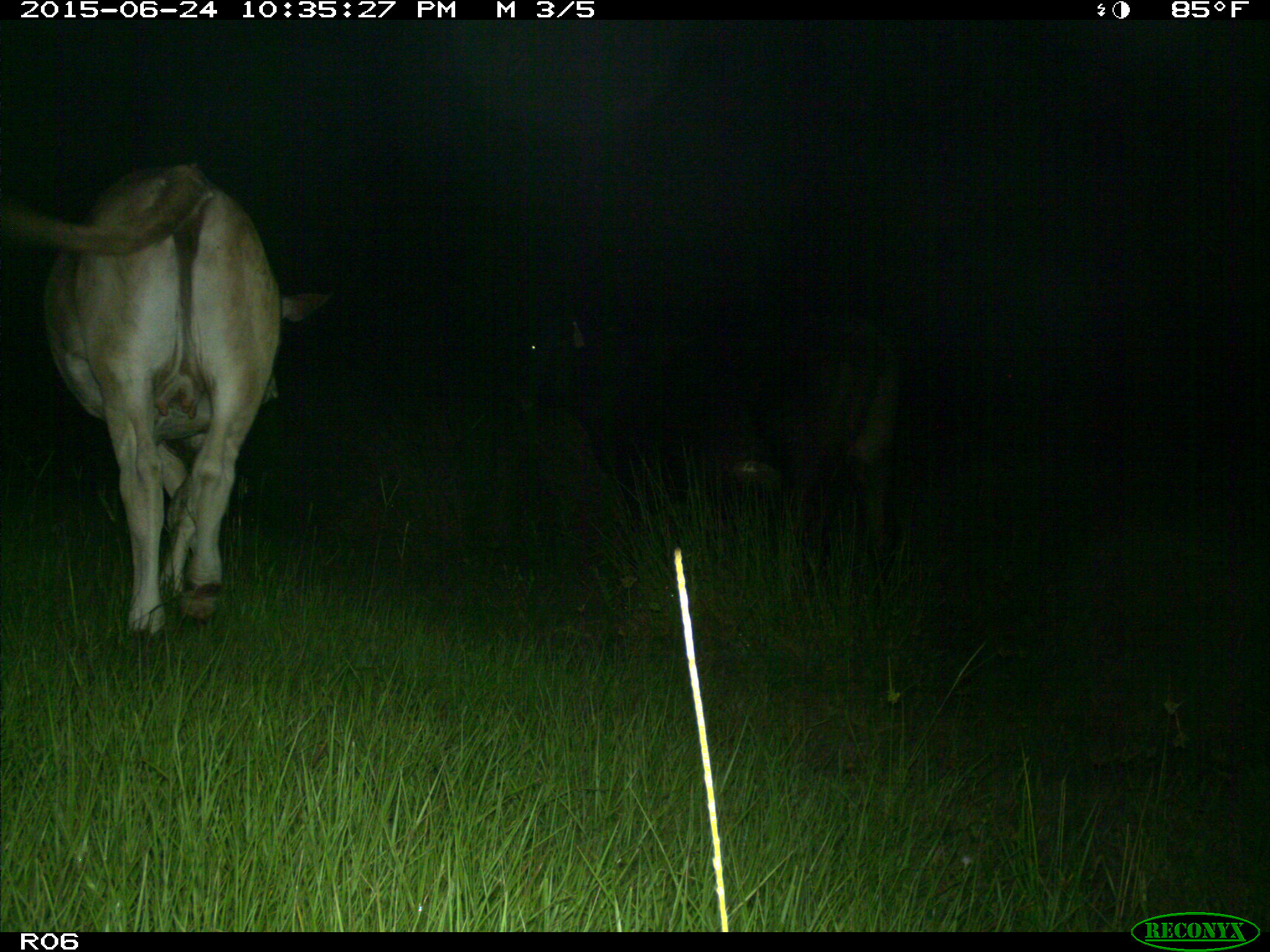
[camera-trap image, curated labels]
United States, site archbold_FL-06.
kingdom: Animalia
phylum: Chordata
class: Mammalia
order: Artiodactyla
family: Bovidae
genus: Bos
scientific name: Bos taurus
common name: domestic cow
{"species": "Bos taurus (domestic cow)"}